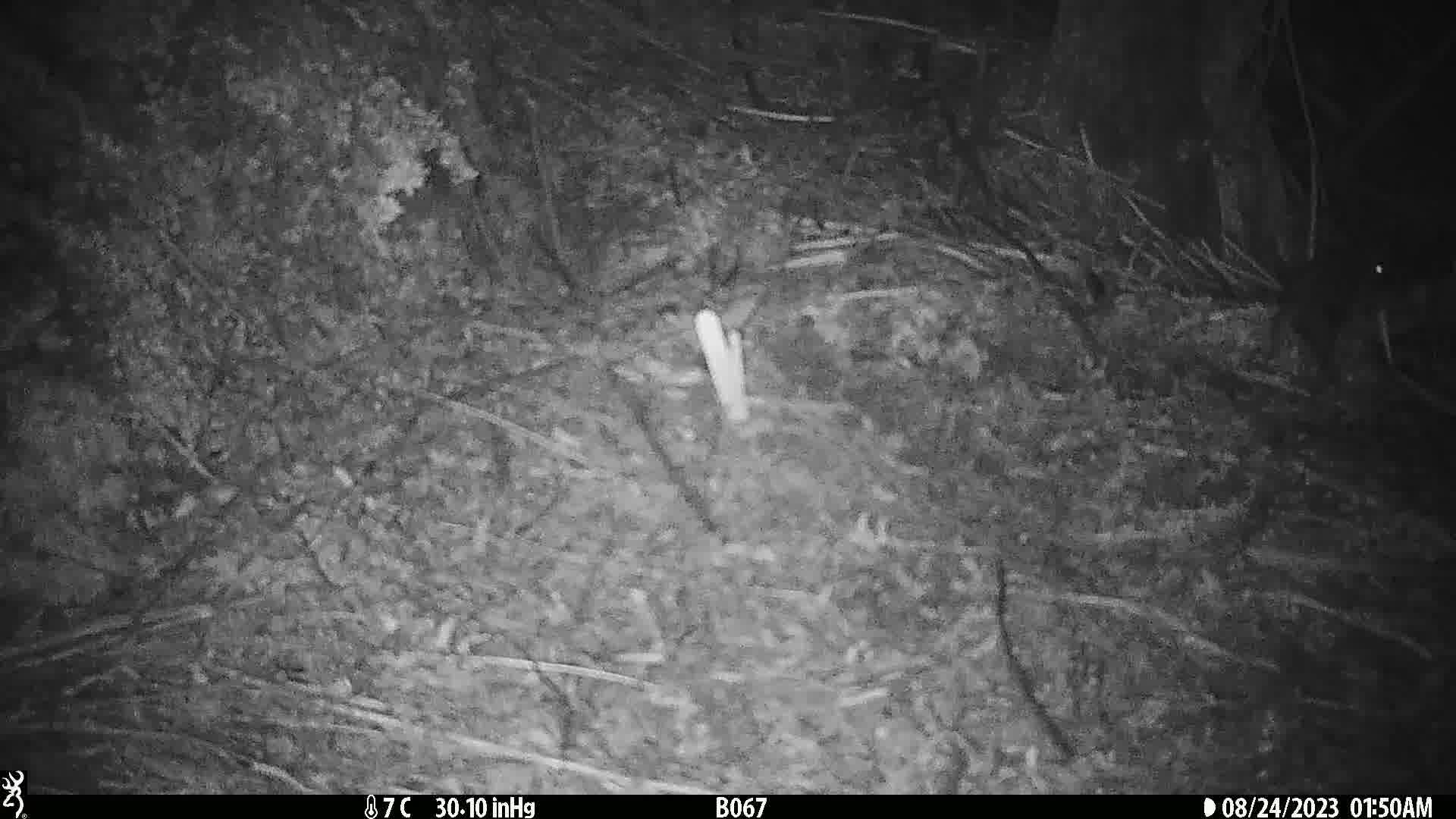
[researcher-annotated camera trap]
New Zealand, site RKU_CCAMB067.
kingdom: Animalia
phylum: Chordata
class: Mammalia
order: Rodentia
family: Muridae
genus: Rattus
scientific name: Rattus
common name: rat